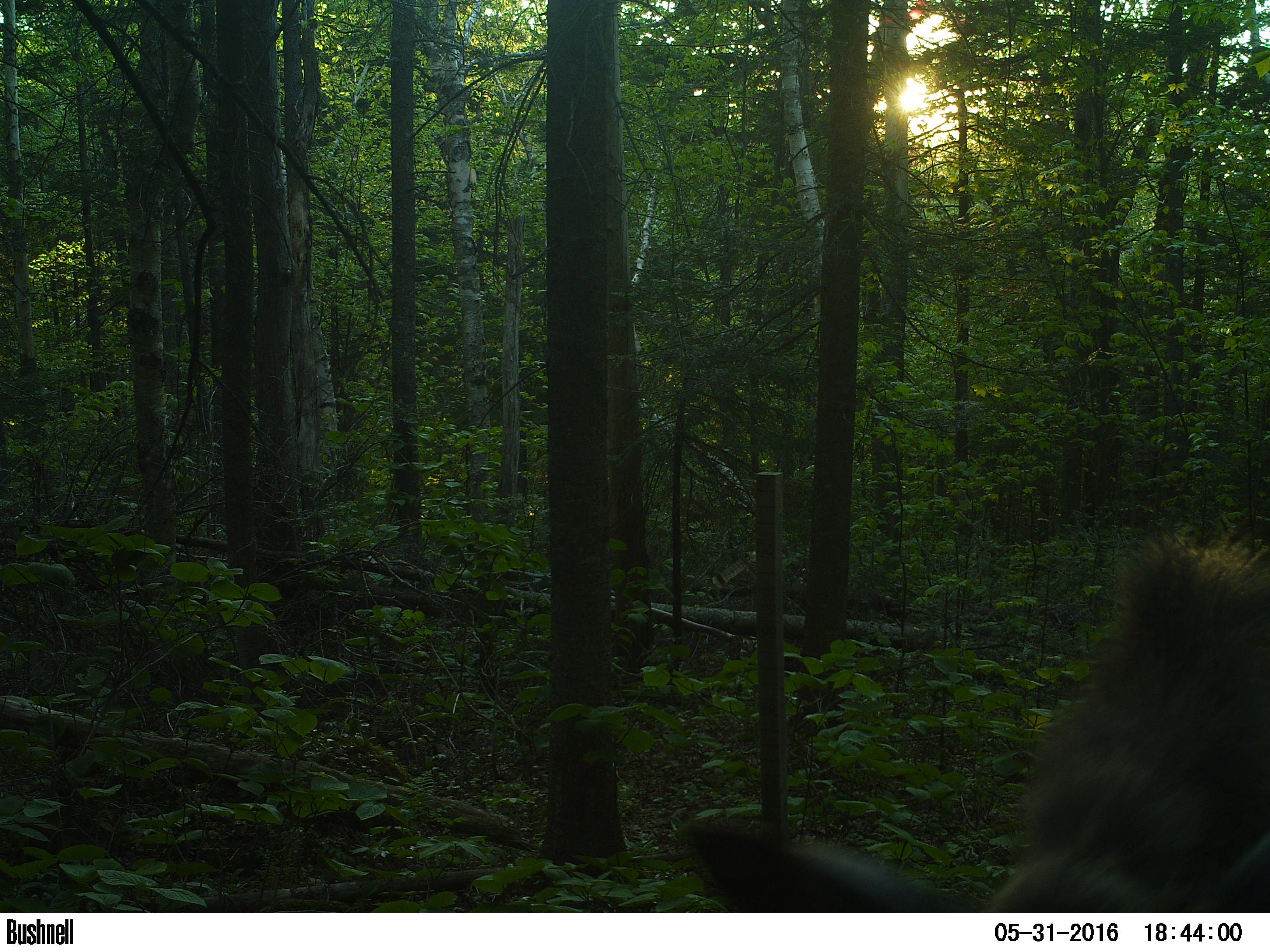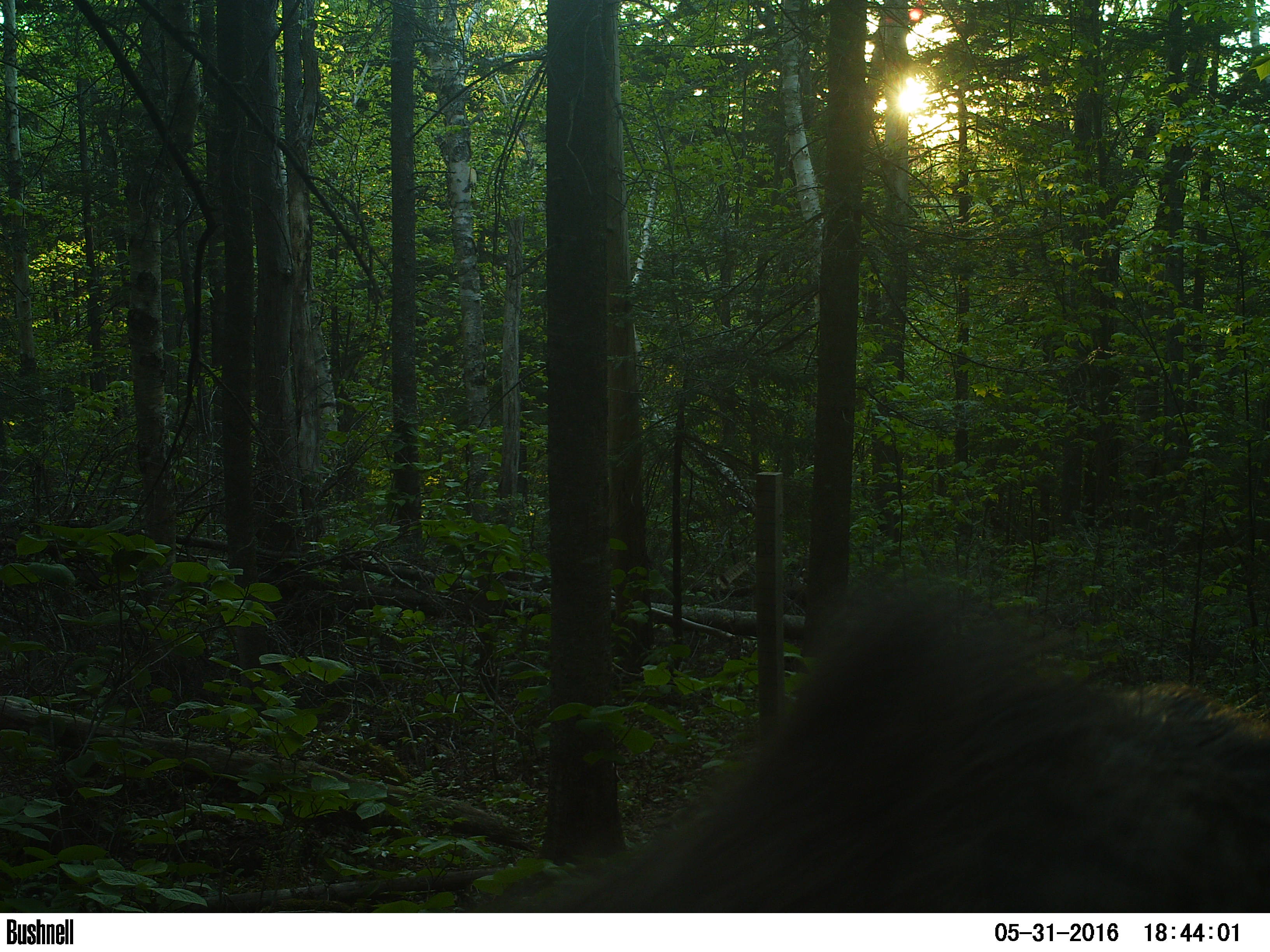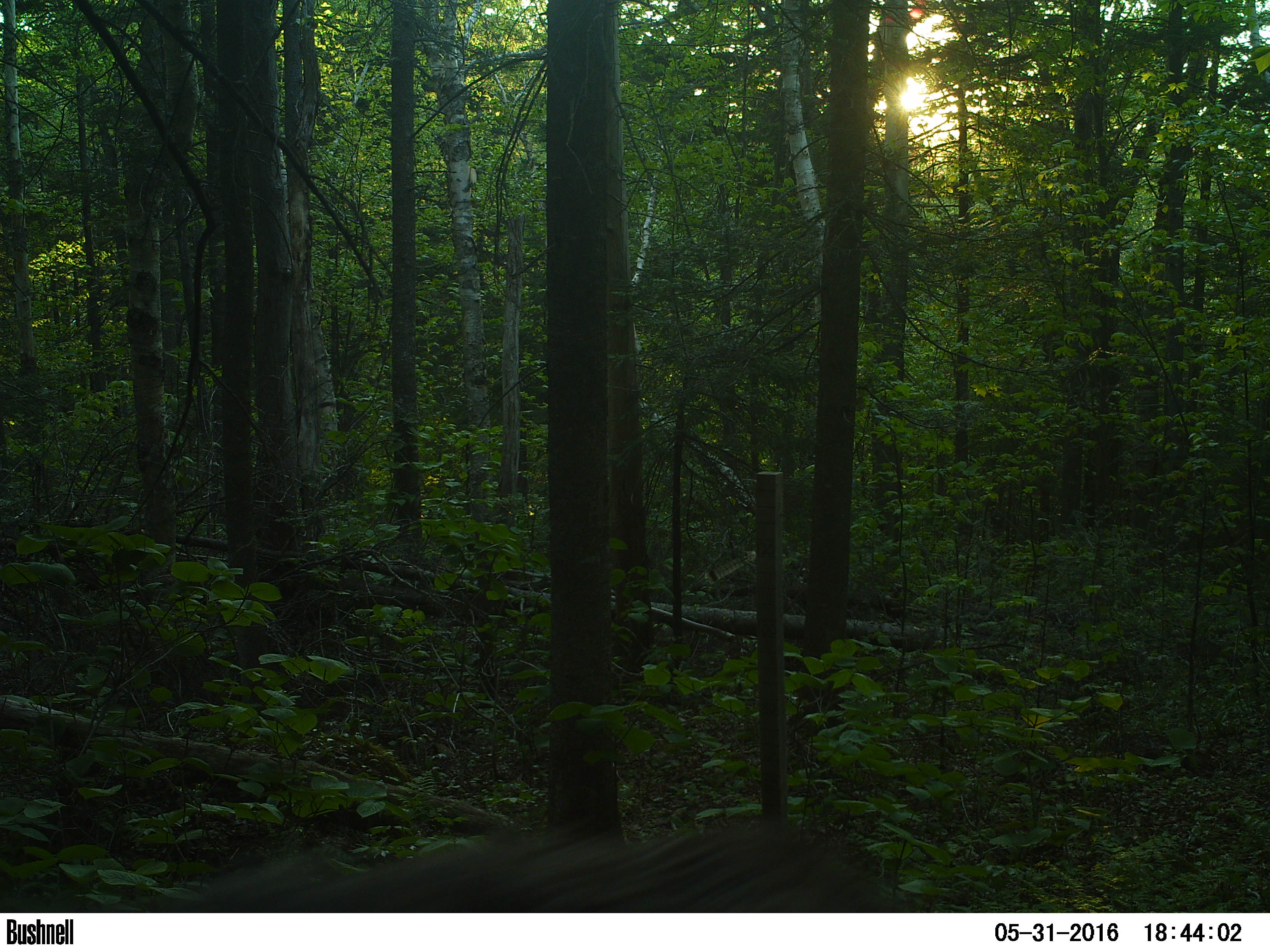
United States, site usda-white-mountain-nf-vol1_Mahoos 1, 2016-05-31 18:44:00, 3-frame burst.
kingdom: Animalia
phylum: Chordata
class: Mammalia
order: Artiodactyla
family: Cervidae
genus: Alces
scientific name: Alces alces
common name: moose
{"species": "moose (Alces alces)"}